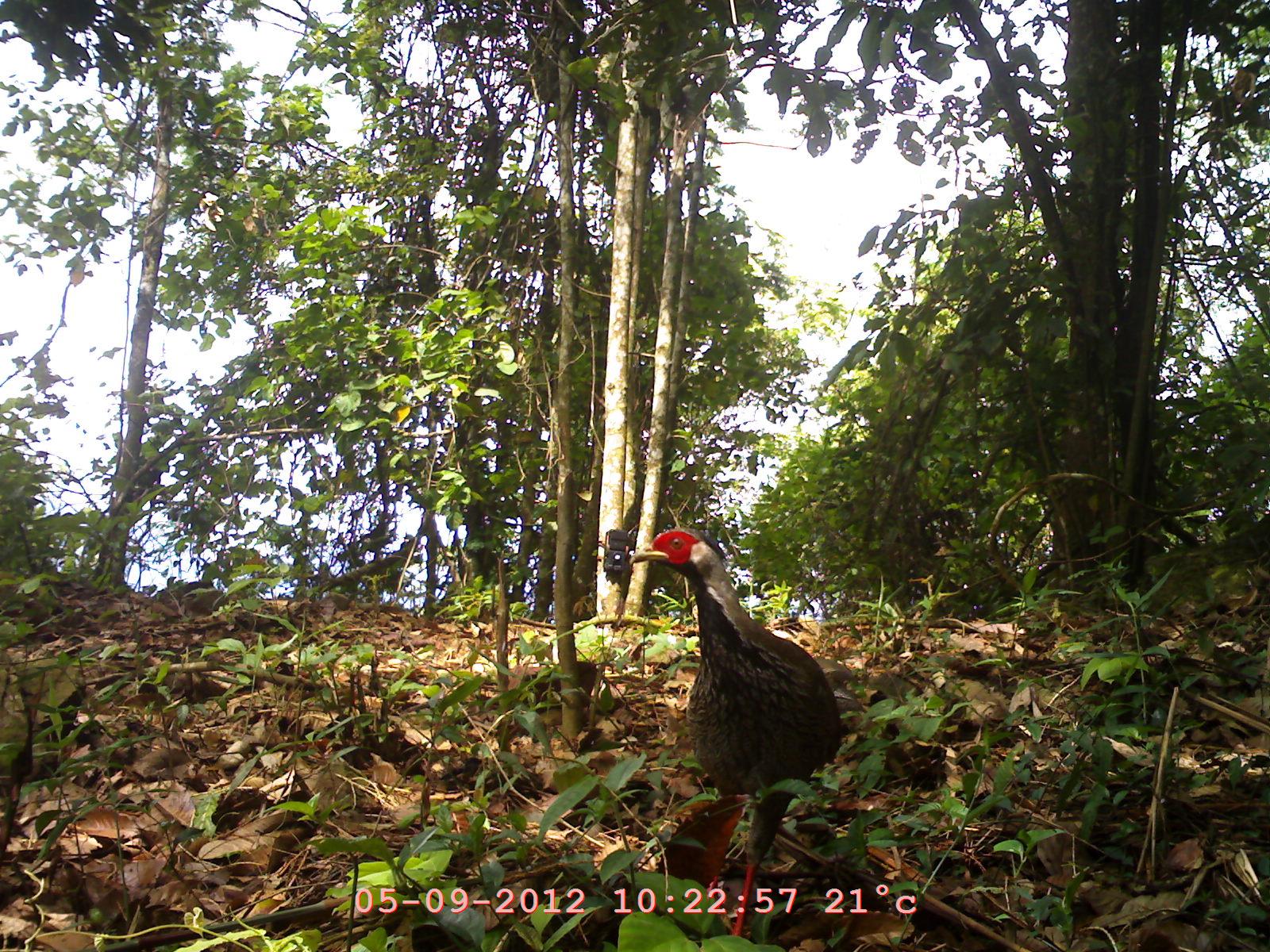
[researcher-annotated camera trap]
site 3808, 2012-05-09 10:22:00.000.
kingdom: Animalia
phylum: Chordata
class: Aves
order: Galliformes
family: Phasianidae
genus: Lophura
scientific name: Lophura nycthemera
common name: silver pheasant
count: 1